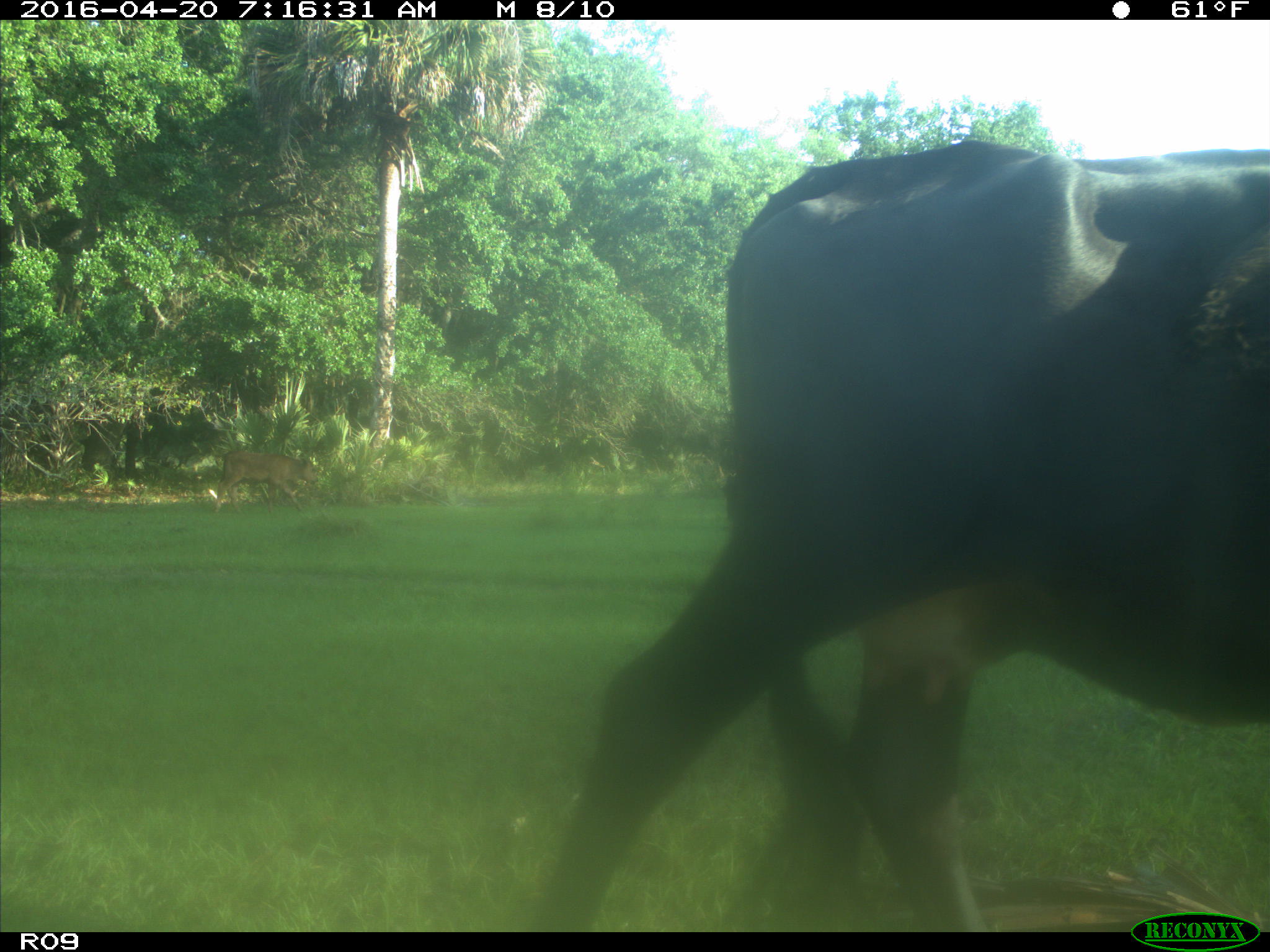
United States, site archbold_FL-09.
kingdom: Animalia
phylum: Chordata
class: Mammalia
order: Artiodactyla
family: Bovidae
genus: Bos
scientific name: Bos taurus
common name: domestic cow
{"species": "Bos taurus (domestic cow)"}